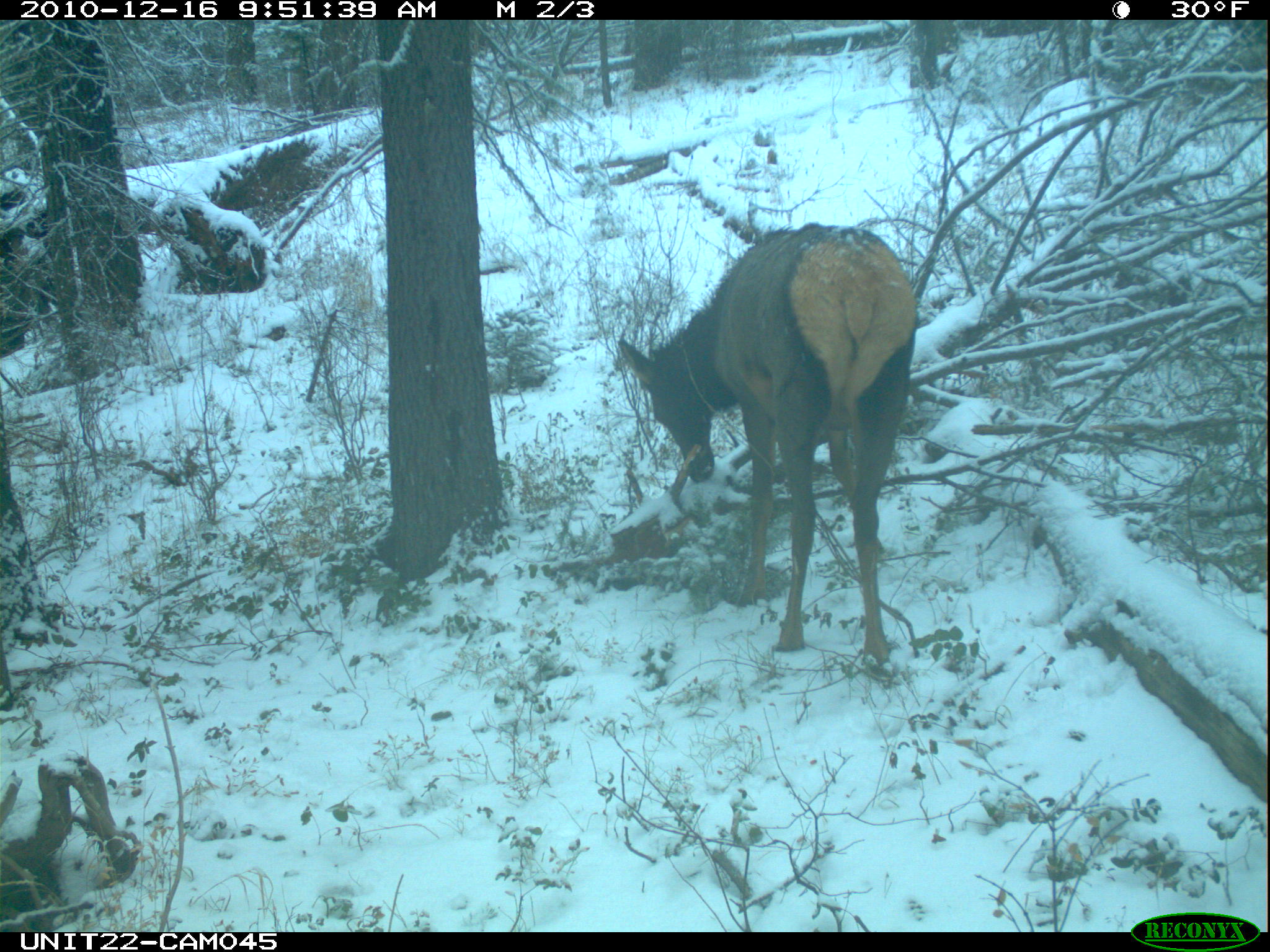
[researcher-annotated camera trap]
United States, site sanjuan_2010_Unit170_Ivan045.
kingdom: Animalia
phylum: Chordata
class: Mammalia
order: Artiodactyla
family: Cervidae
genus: Cervus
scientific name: Cervus elaphus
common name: red deer